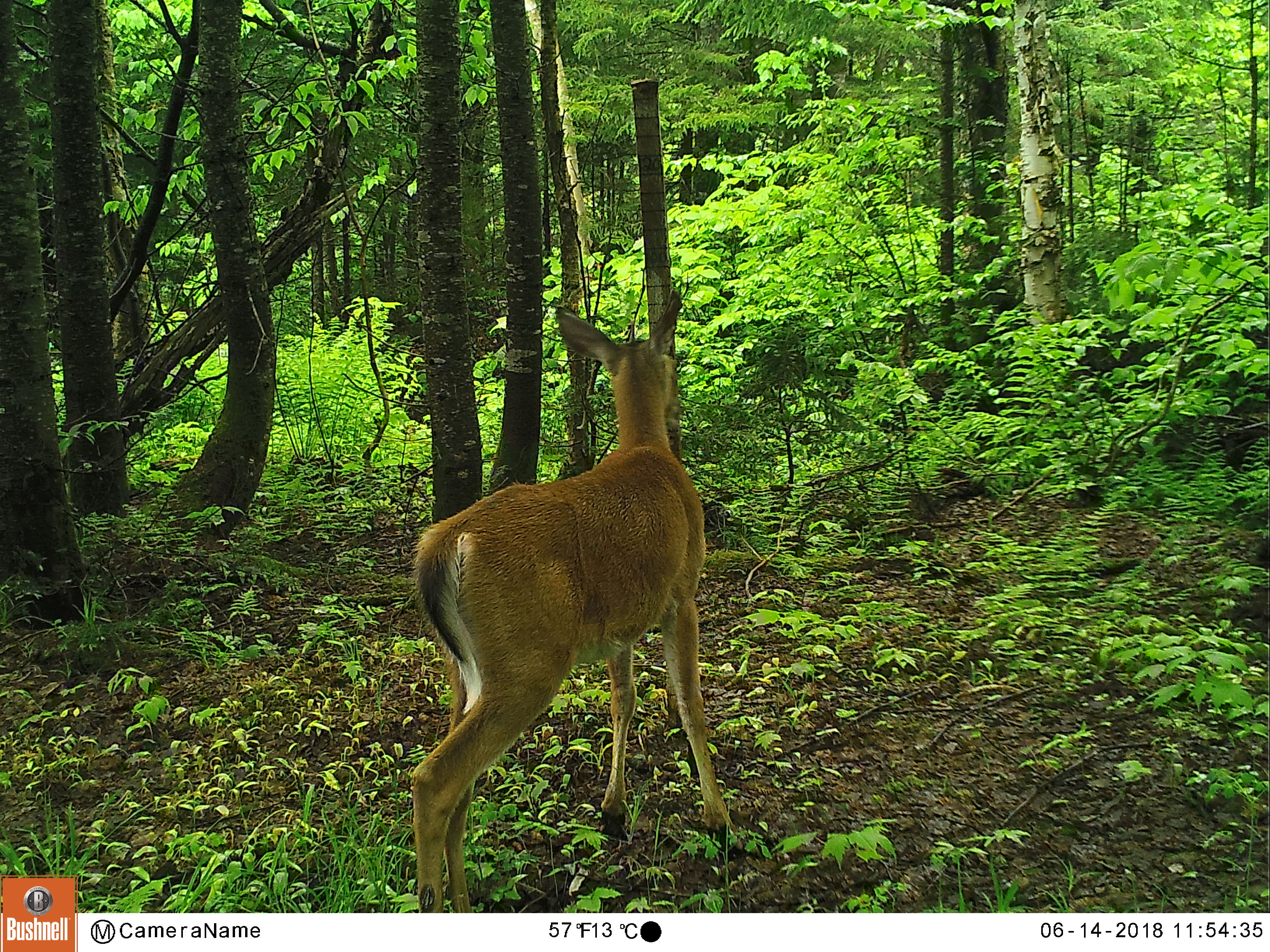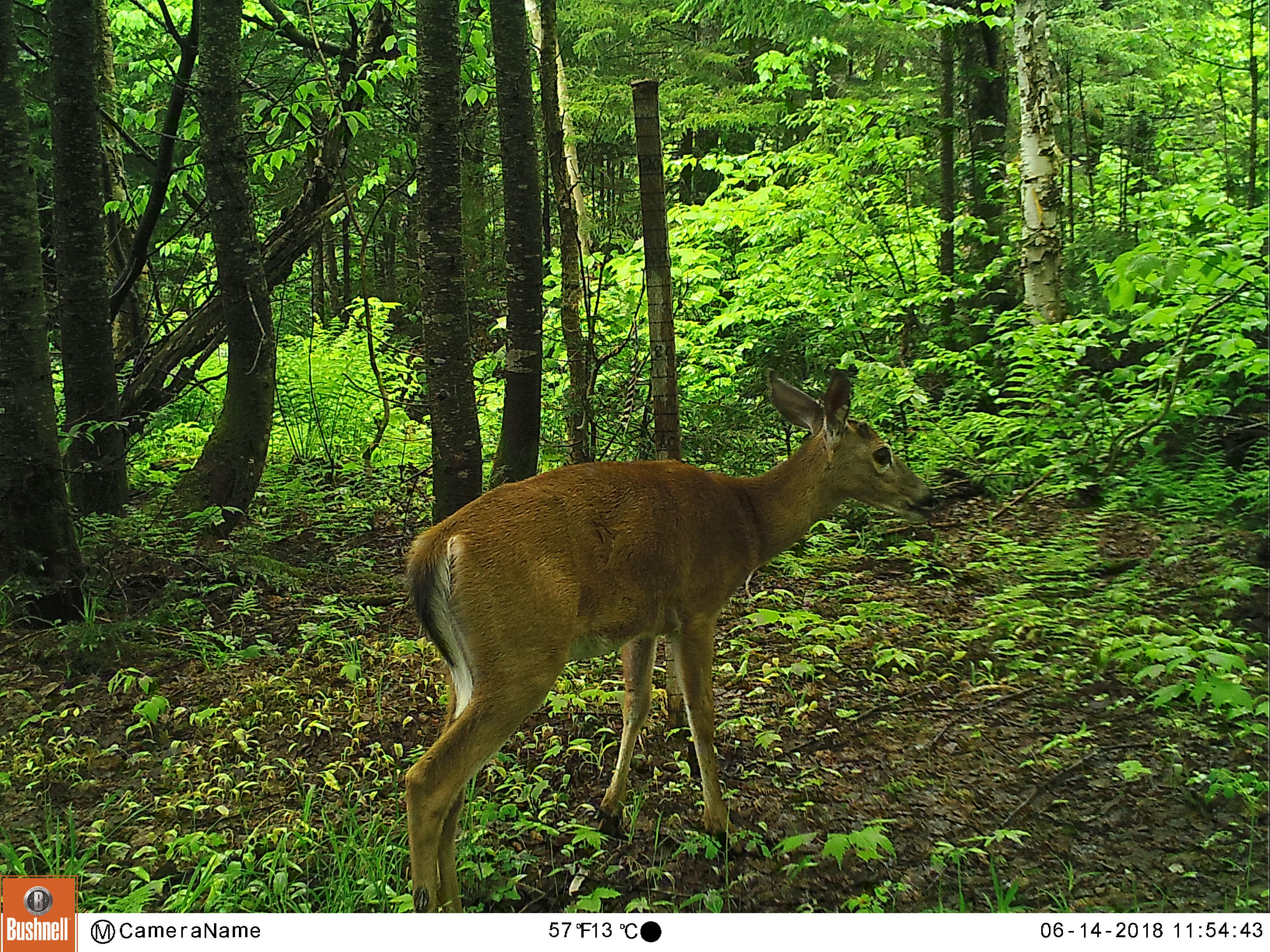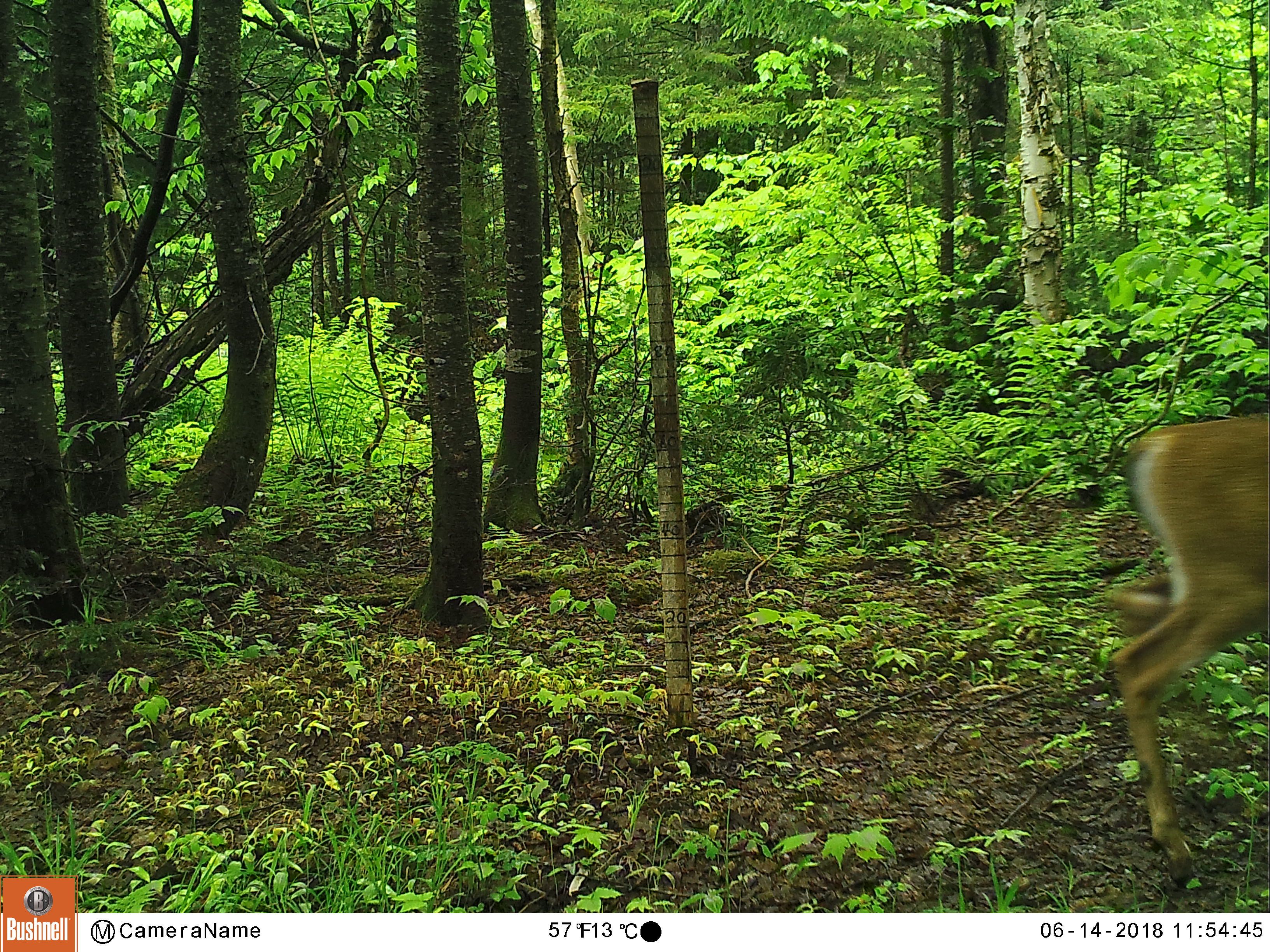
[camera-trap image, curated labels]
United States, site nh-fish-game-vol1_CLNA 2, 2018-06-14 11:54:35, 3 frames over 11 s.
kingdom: Animalia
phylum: Chordata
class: Mammalia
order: Artiodactyla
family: Cervidae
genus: Odocoileus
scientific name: Odocoileus virginianus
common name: white-tailed deer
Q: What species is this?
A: White-tailed deer (Odocoileus virginianus).